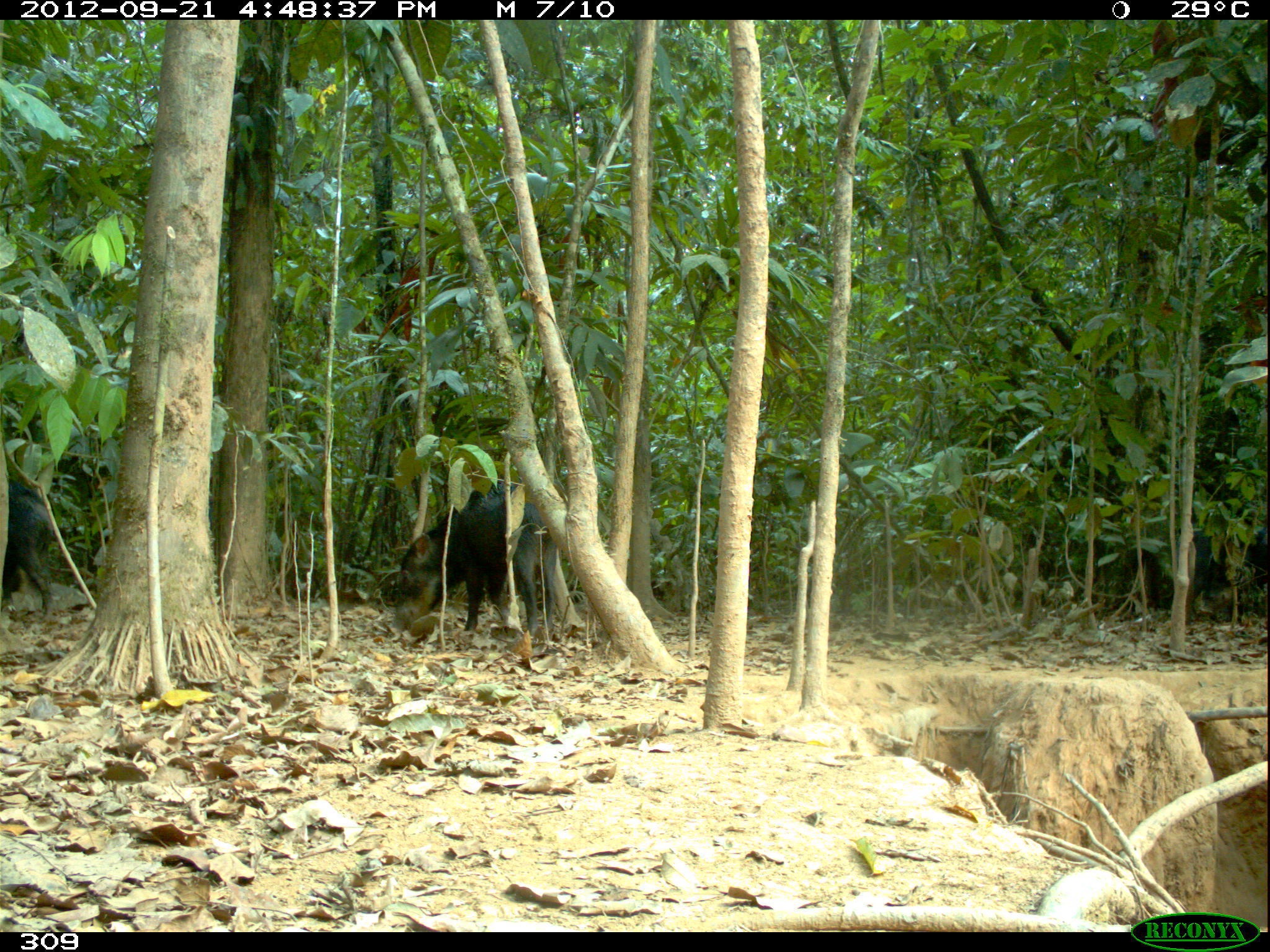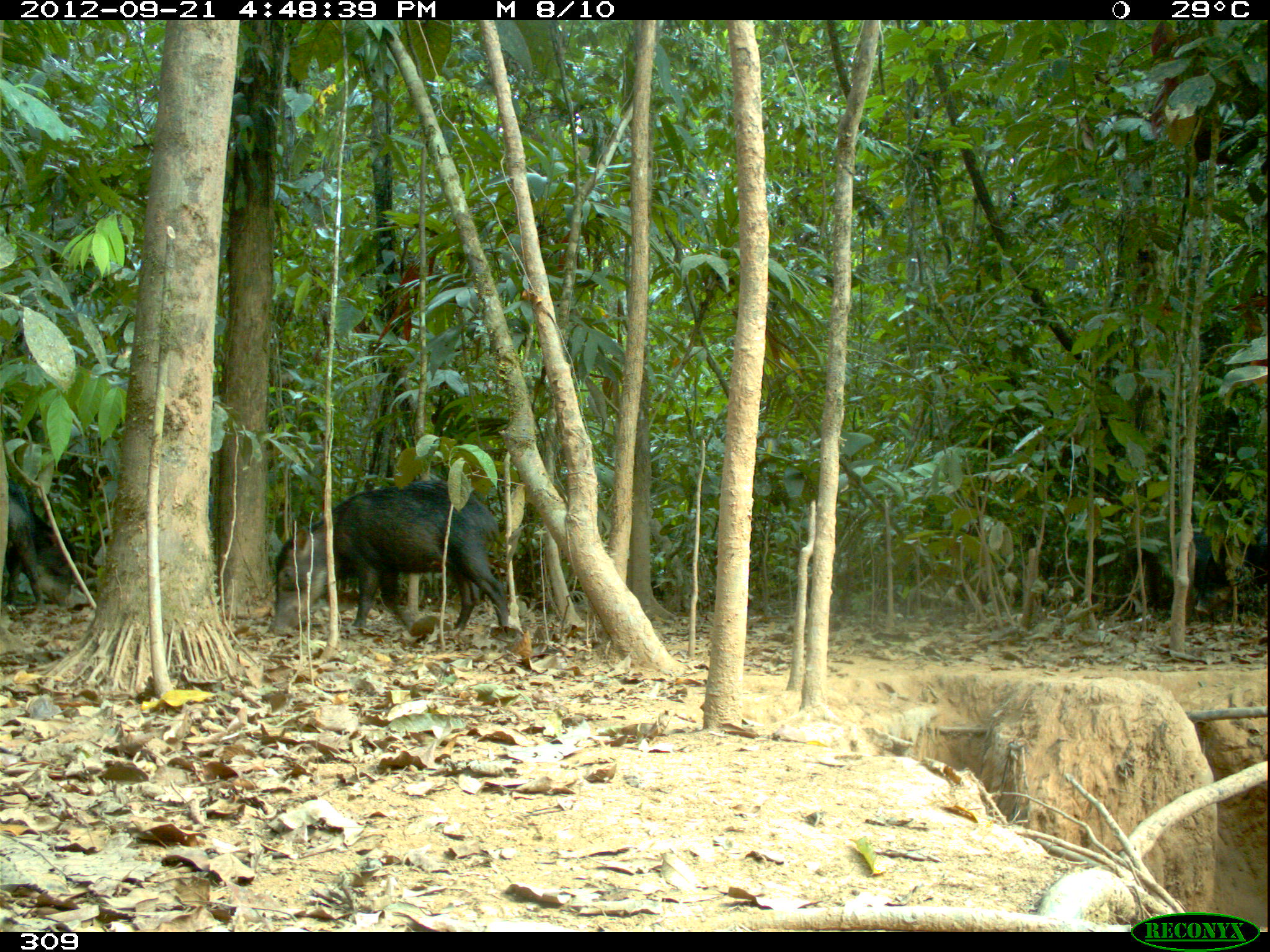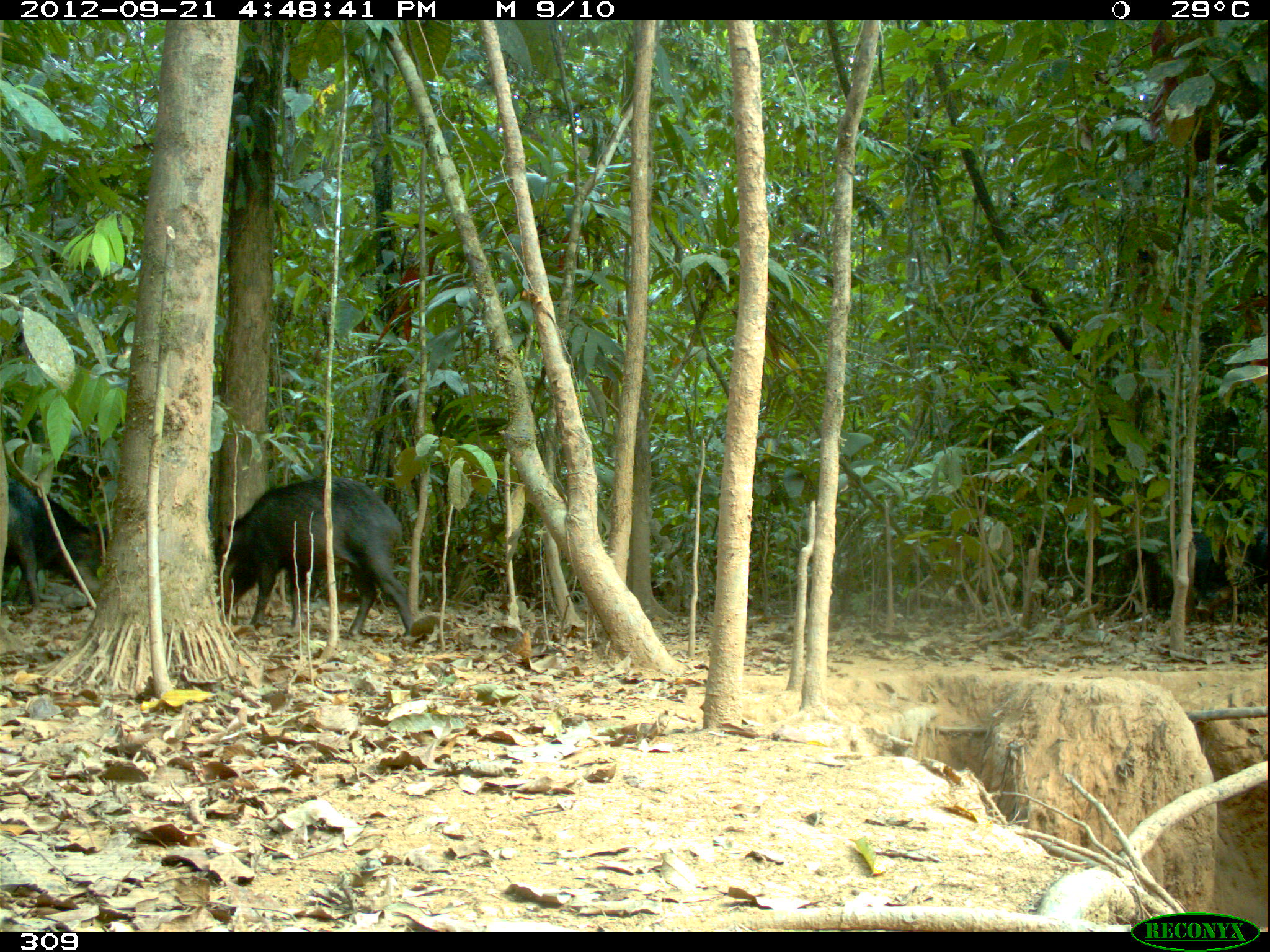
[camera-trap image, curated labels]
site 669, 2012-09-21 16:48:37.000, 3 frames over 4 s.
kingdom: Animalia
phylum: Chordata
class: Mammalia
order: Artiodactyla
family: Tayassuidae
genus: Tayassu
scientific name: Tayassu pecari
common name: white-lipped peccary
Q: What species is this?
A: Tayassu pecari (white-lipped peccary).